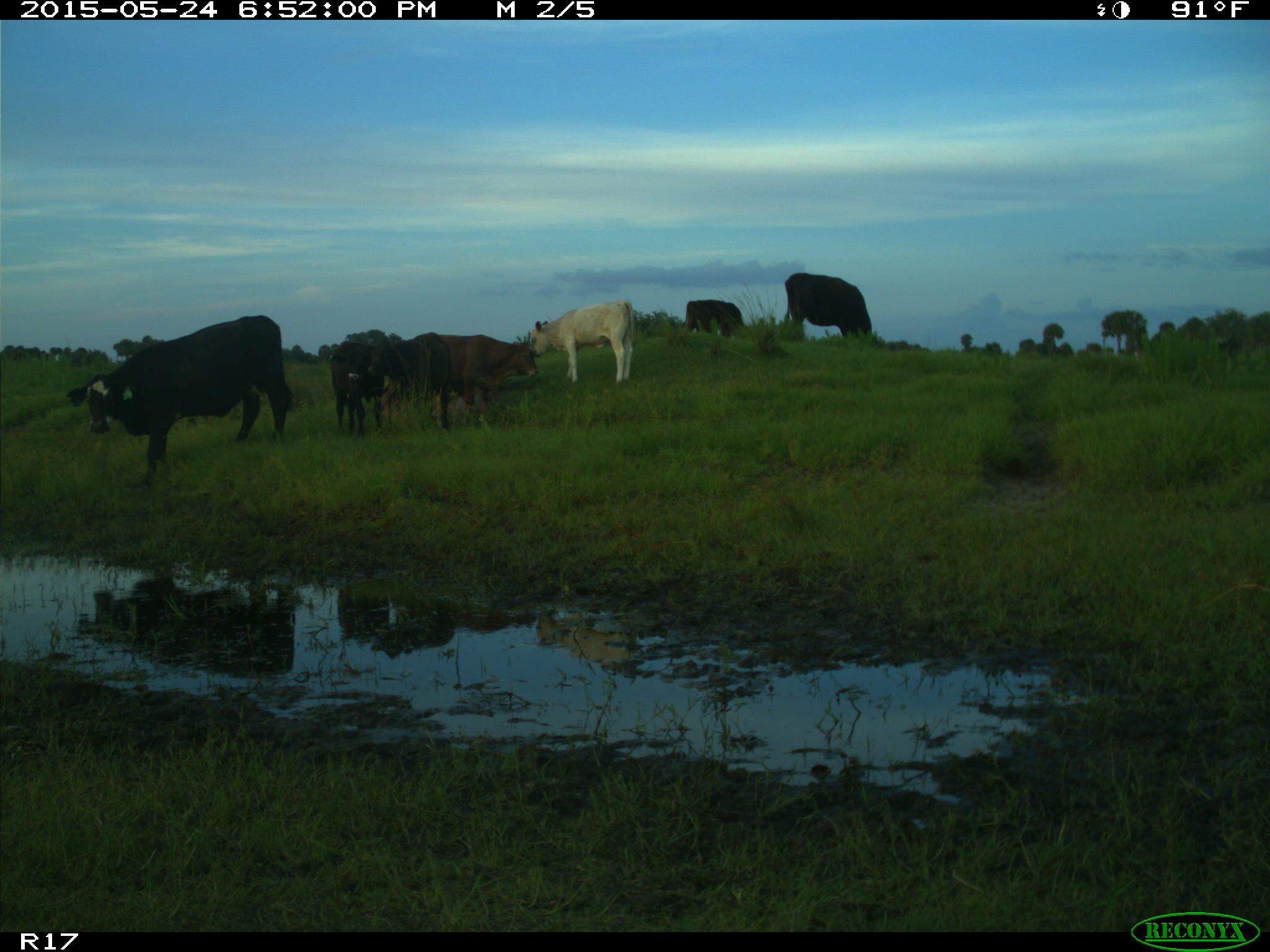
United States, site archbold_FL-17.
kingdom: Animalia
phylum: Chordata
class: Mammalia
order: Artiodactyla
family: Bovidae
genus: Bos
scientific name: Bos taurus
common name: domestic cow